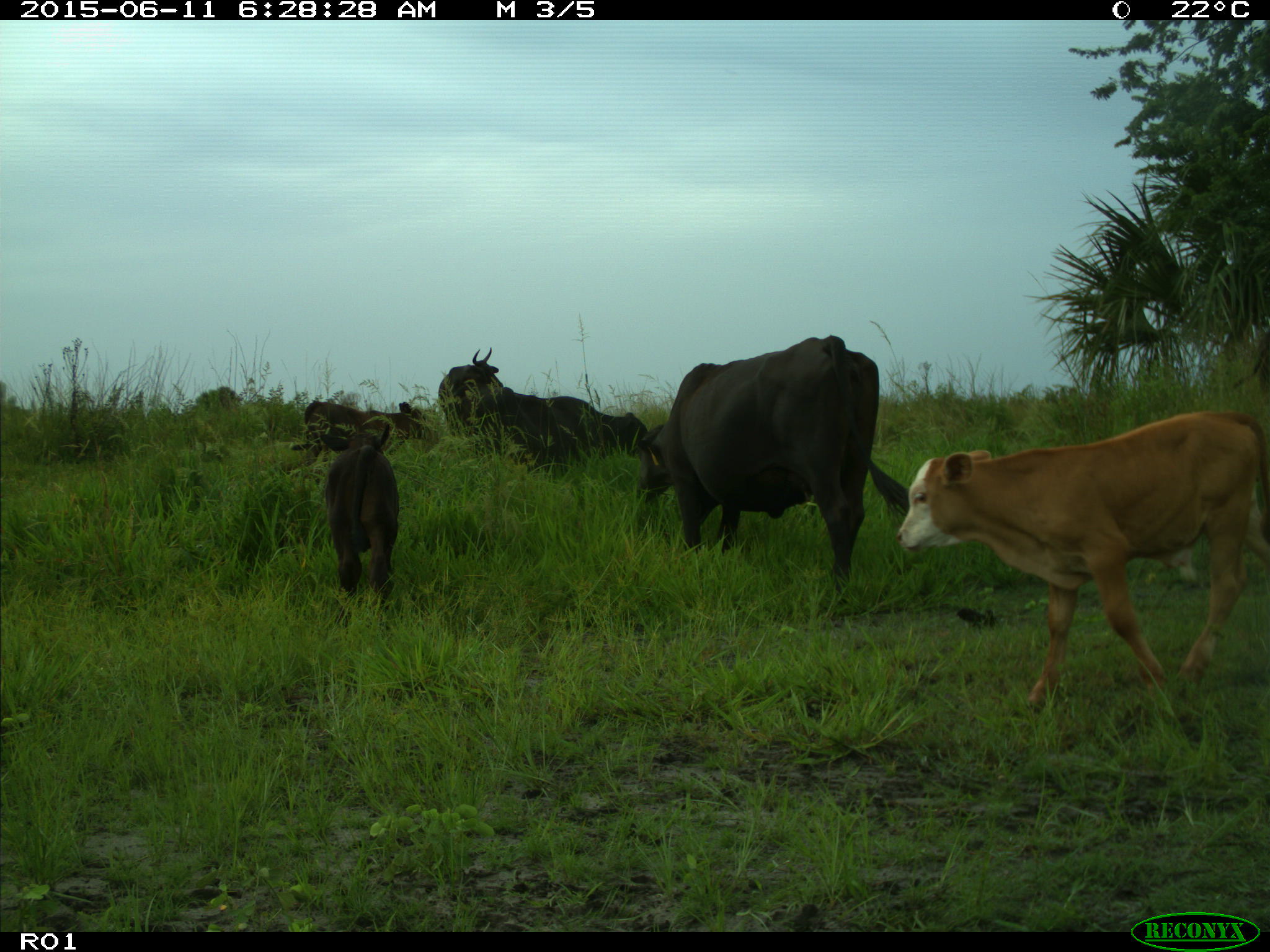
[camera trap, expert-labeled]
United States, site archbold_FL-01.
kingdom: Animalia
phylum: Chordata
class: Mammalia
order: Artiodactyla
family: Bovidae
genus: Bos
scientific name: Bos taurus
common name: domestic cow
Bos taurus (domestic cow).